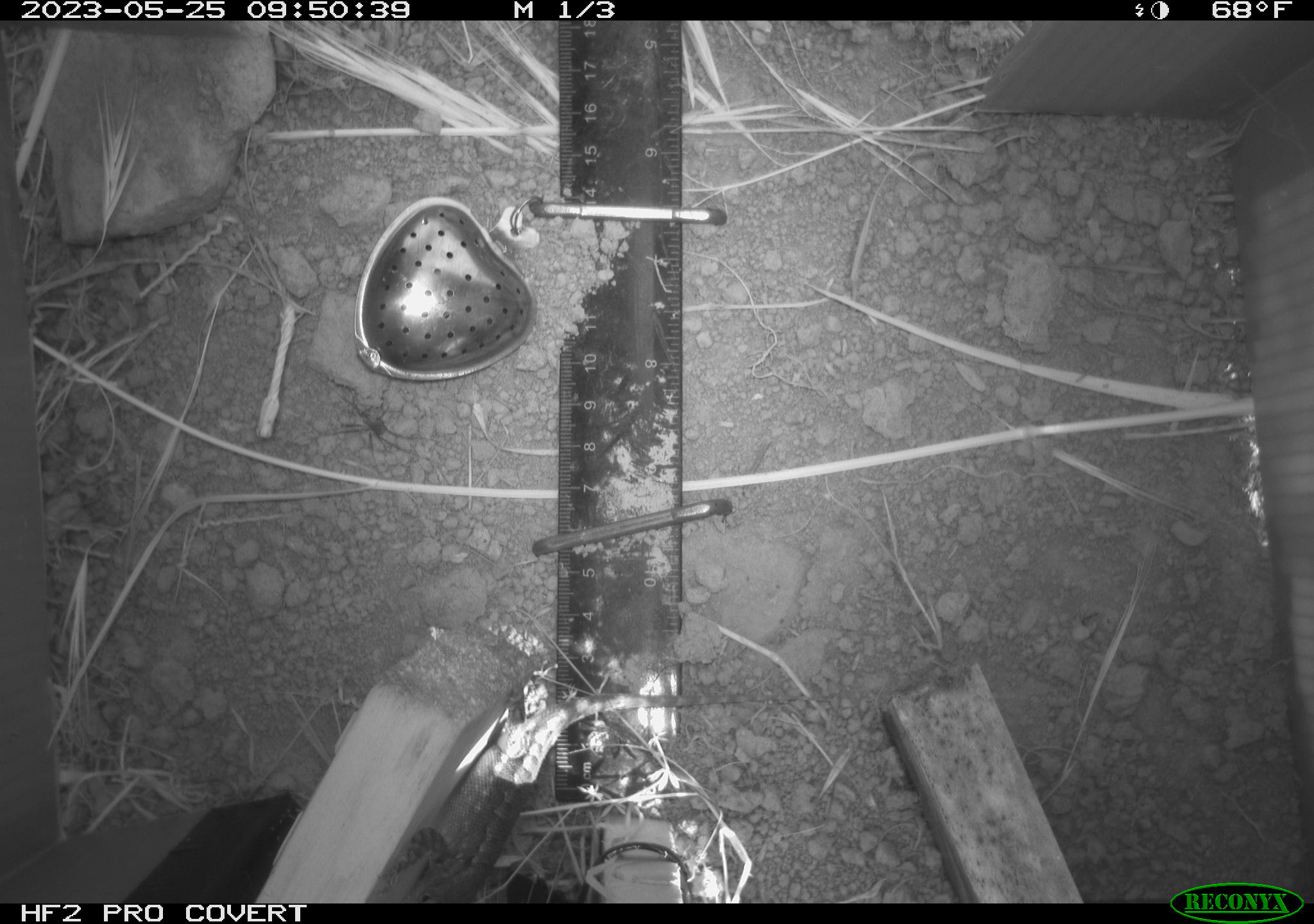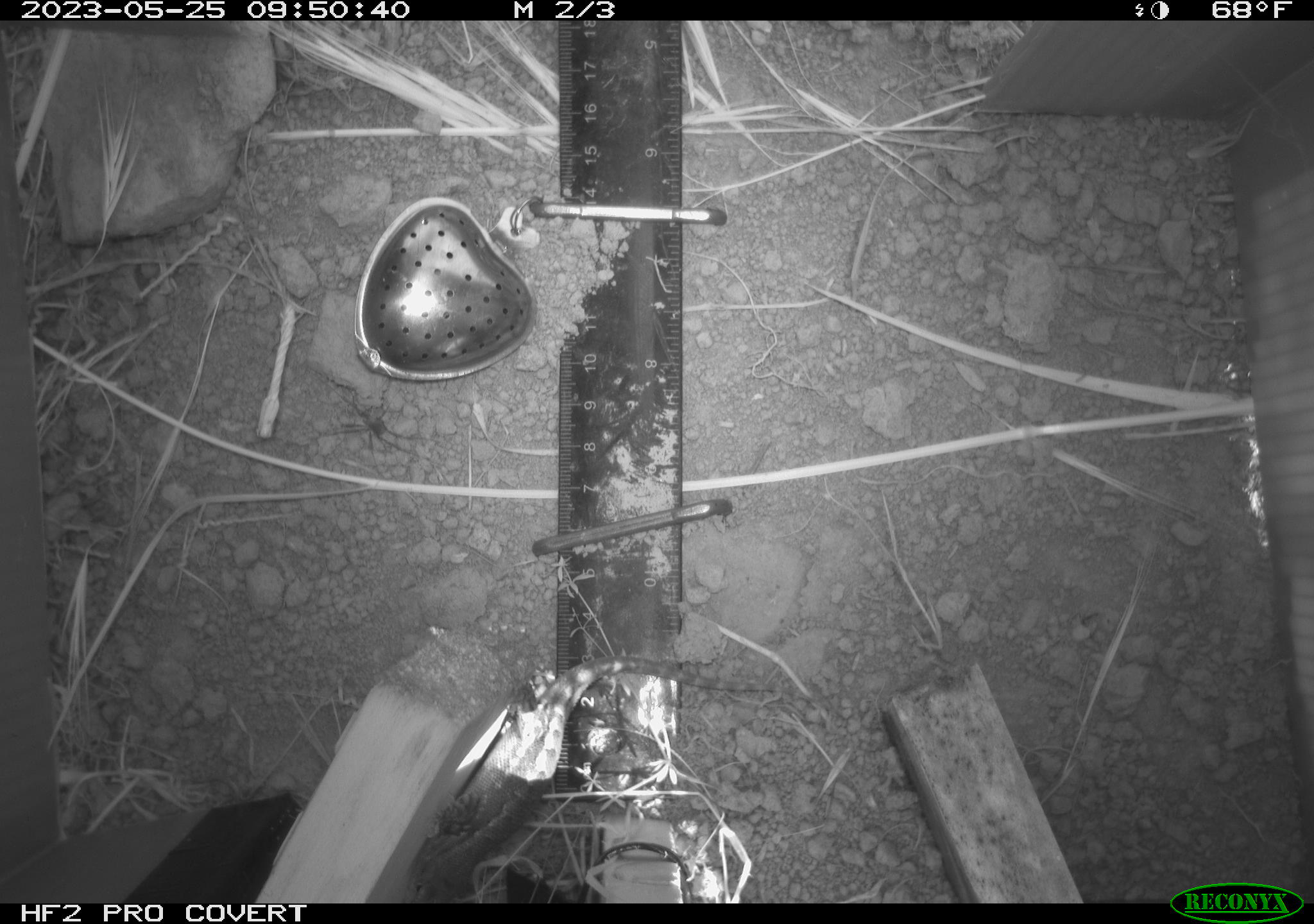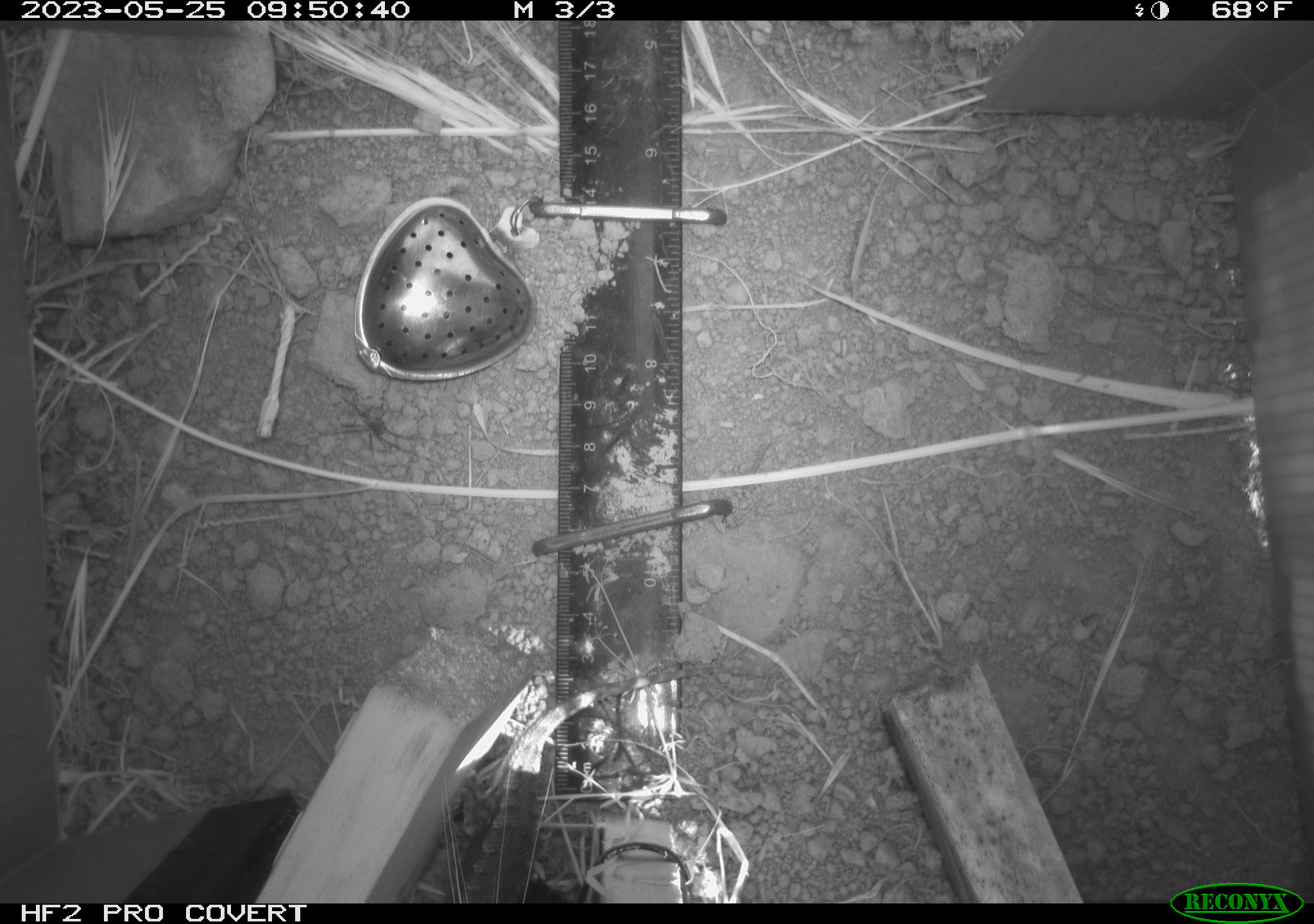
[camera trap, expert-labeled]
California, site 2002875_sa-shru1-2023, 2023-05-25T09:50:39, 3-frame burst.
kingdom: Animalia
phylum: Chordata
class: Reptilia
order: Squamata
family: Phrynosomatidae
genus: Sceloporus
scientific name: Sceloporus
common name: spiny lizards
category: sceloporus species